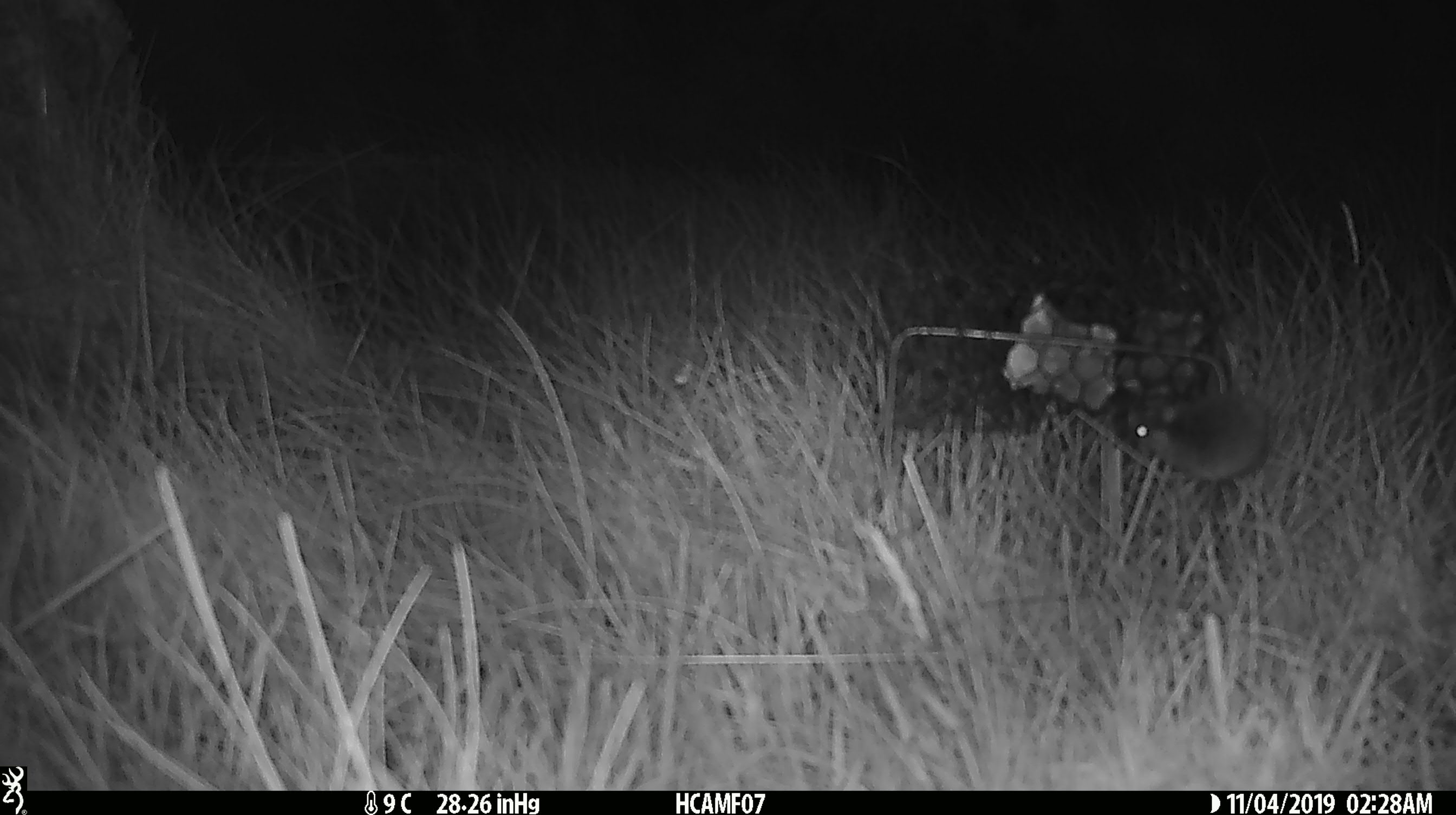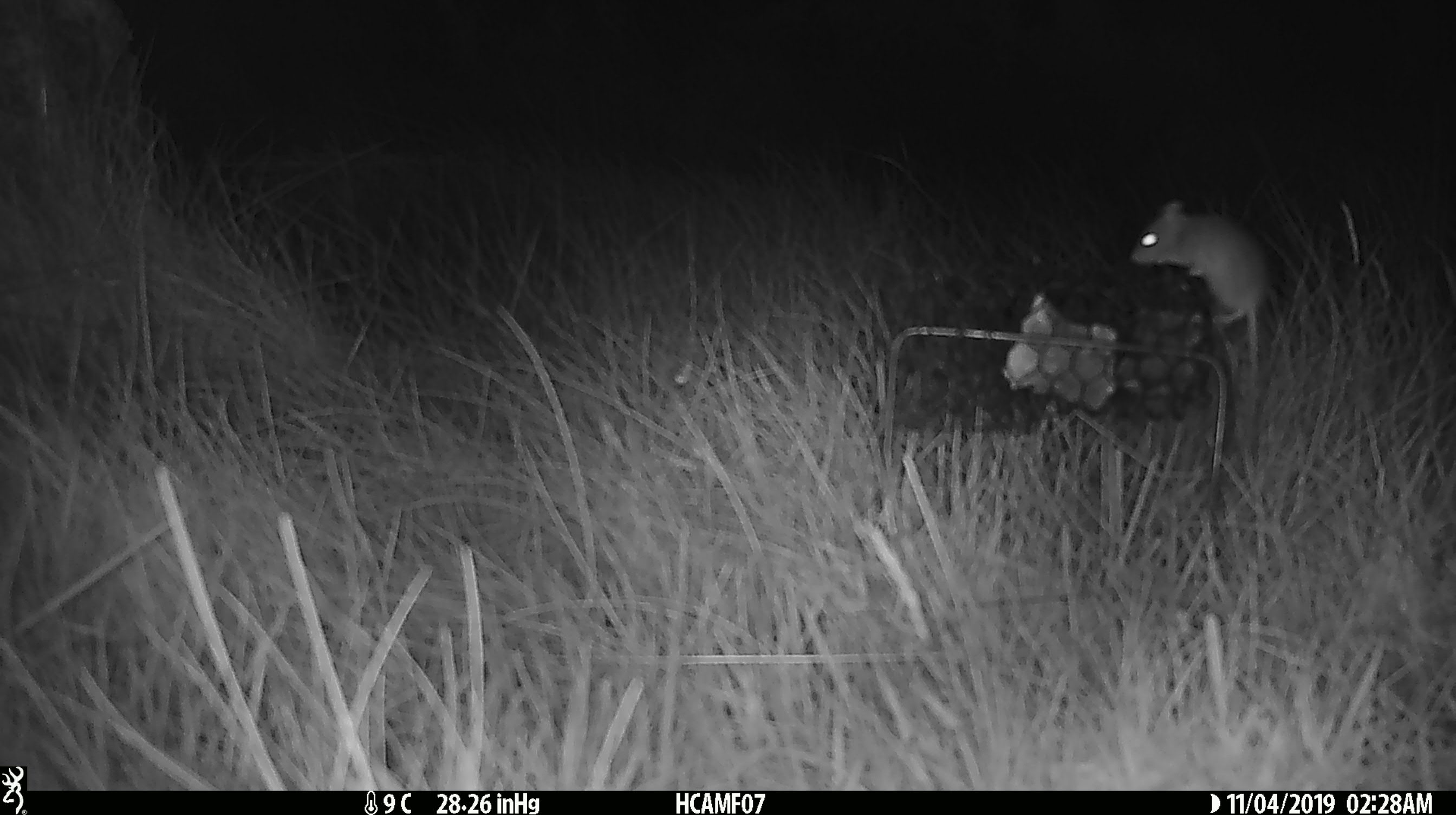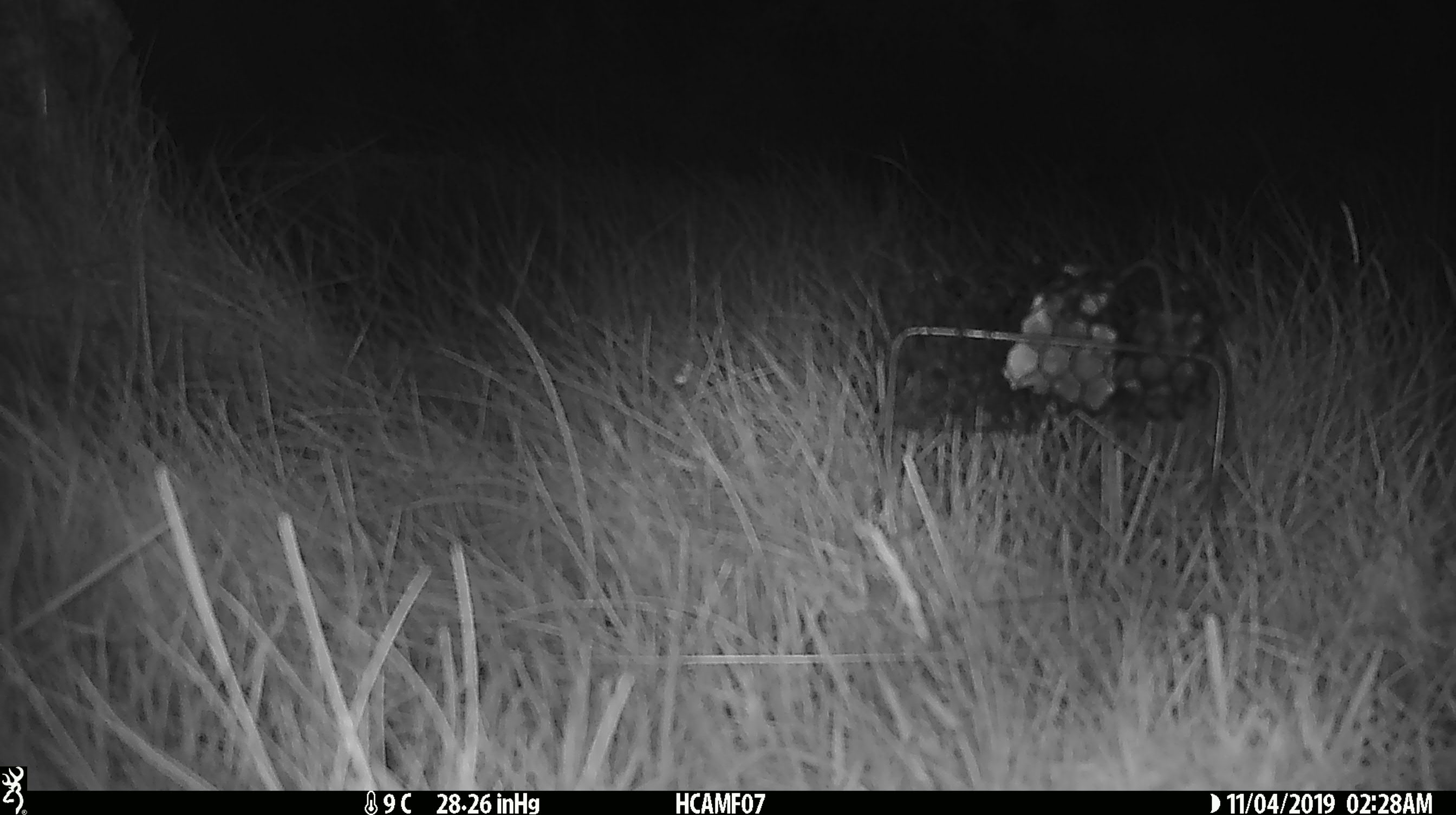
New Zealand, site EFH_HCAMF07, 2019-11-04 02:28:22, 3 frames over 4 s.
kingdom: Animalia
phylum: Chordata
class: Mammalia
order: Rodentia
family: Muridae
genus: Mus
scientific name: Mus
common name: mouse